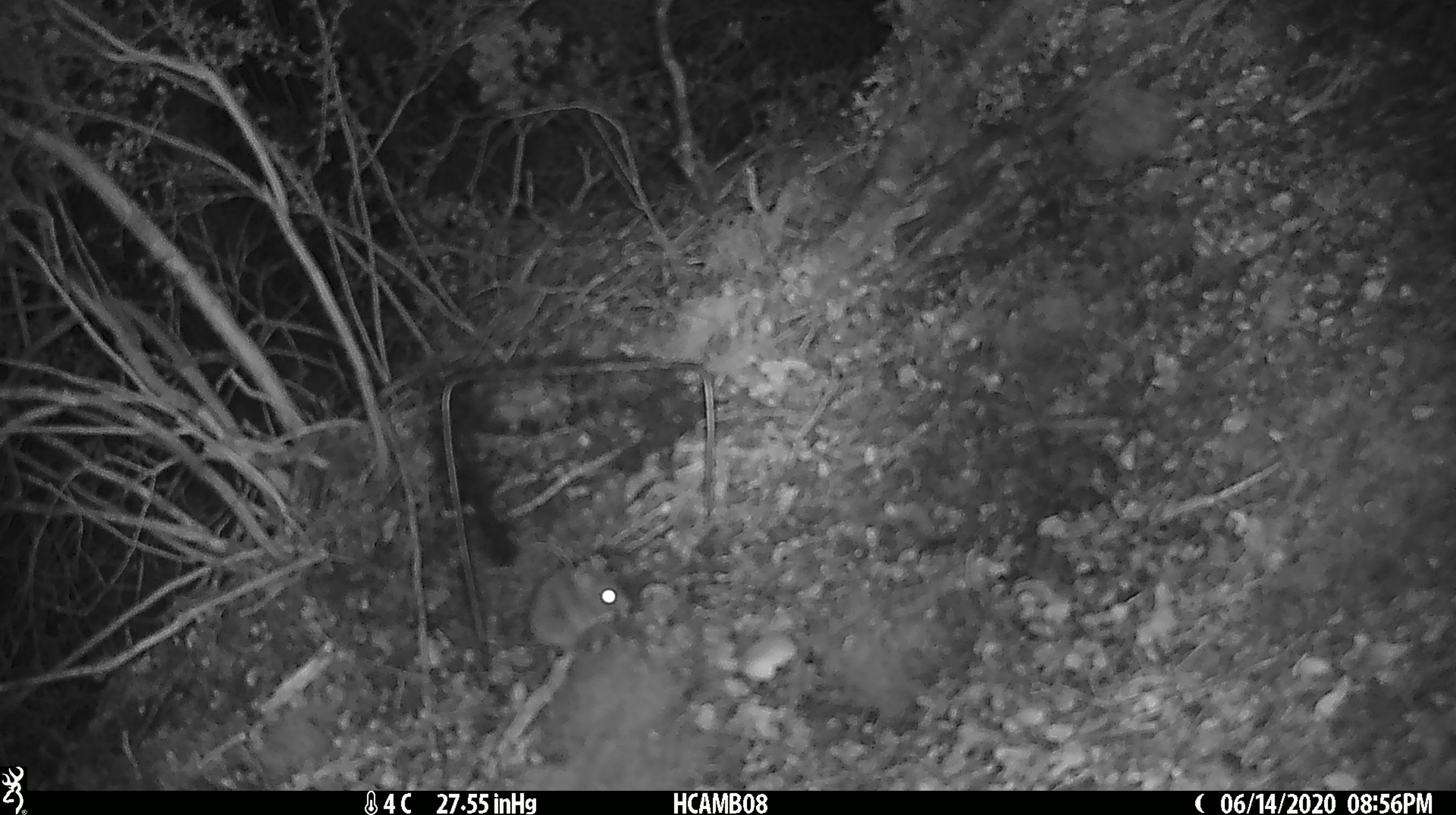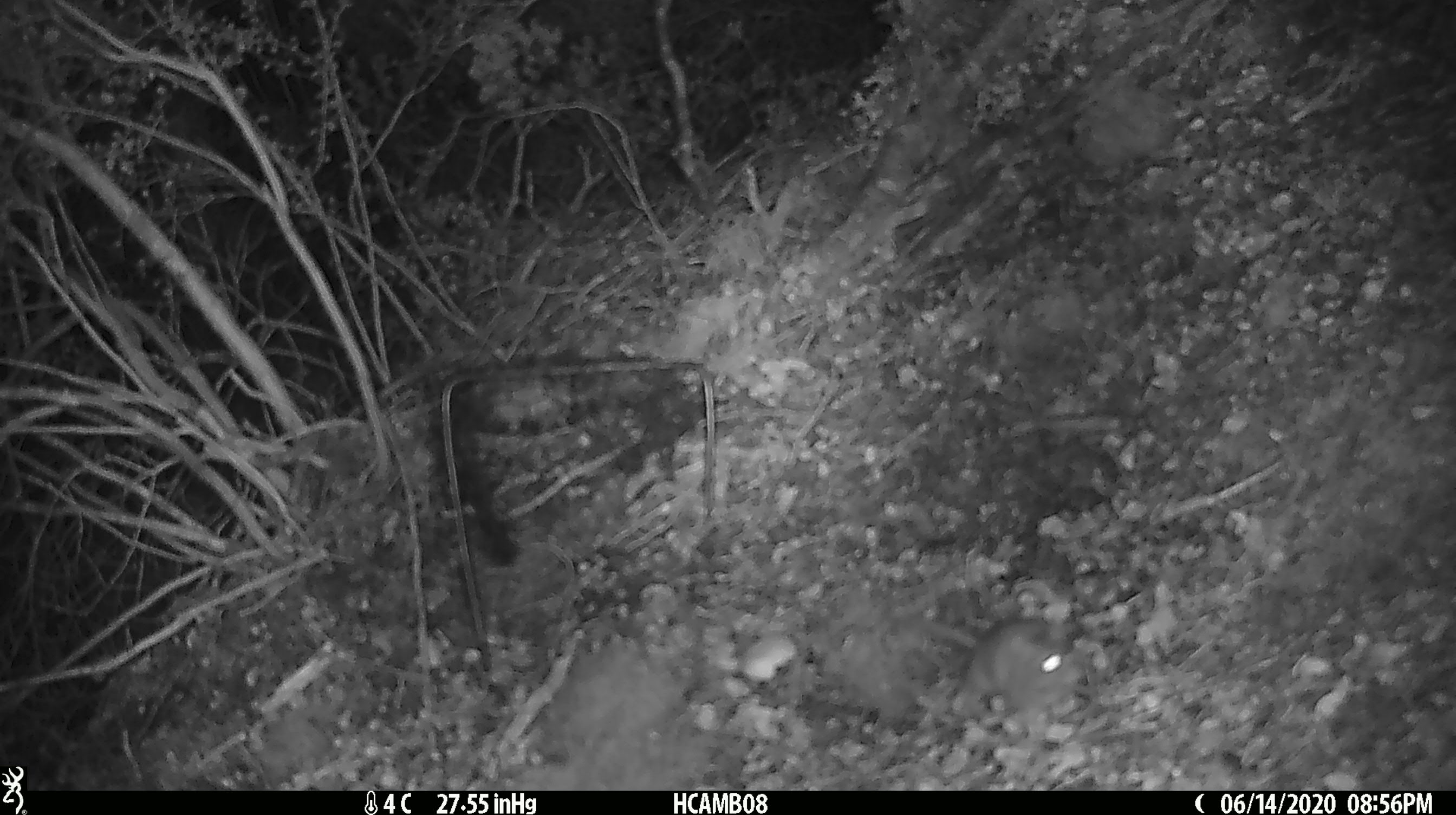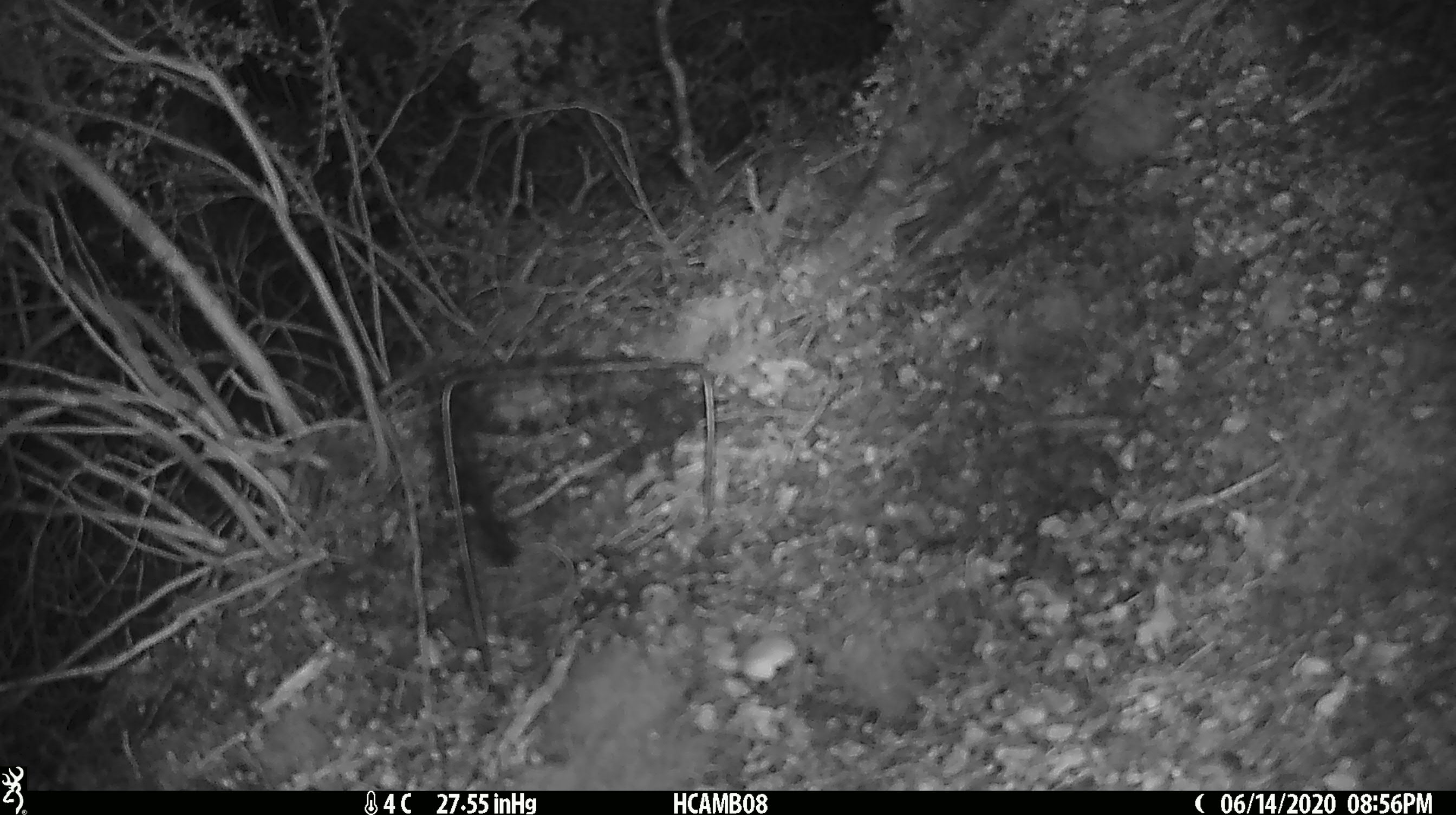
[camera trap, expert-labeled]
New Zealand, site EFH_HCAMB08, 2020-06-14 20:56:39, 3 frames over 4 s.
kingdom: Animalia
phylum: Chordata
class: Mammalia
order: Rodentia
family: Muridae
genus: Mus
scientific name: Mus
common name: mouse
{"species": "mouse (Mus)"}